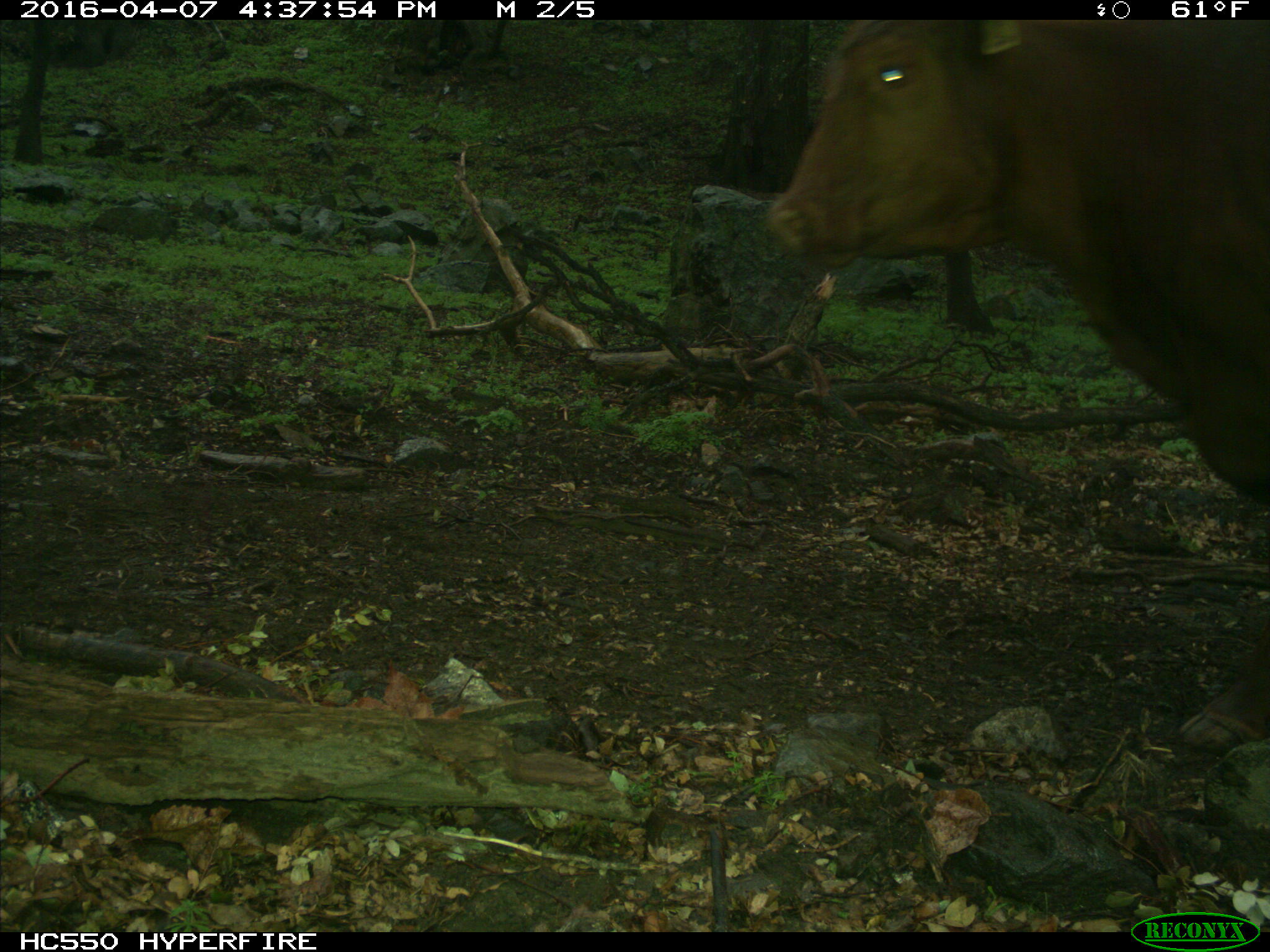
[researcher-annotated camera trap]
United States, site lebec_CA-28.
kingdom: Animalia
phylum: Chordata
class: Mammalia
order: Artiodactyla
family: Bovidae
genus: Bos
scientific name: Bos taurus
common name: domestic cow